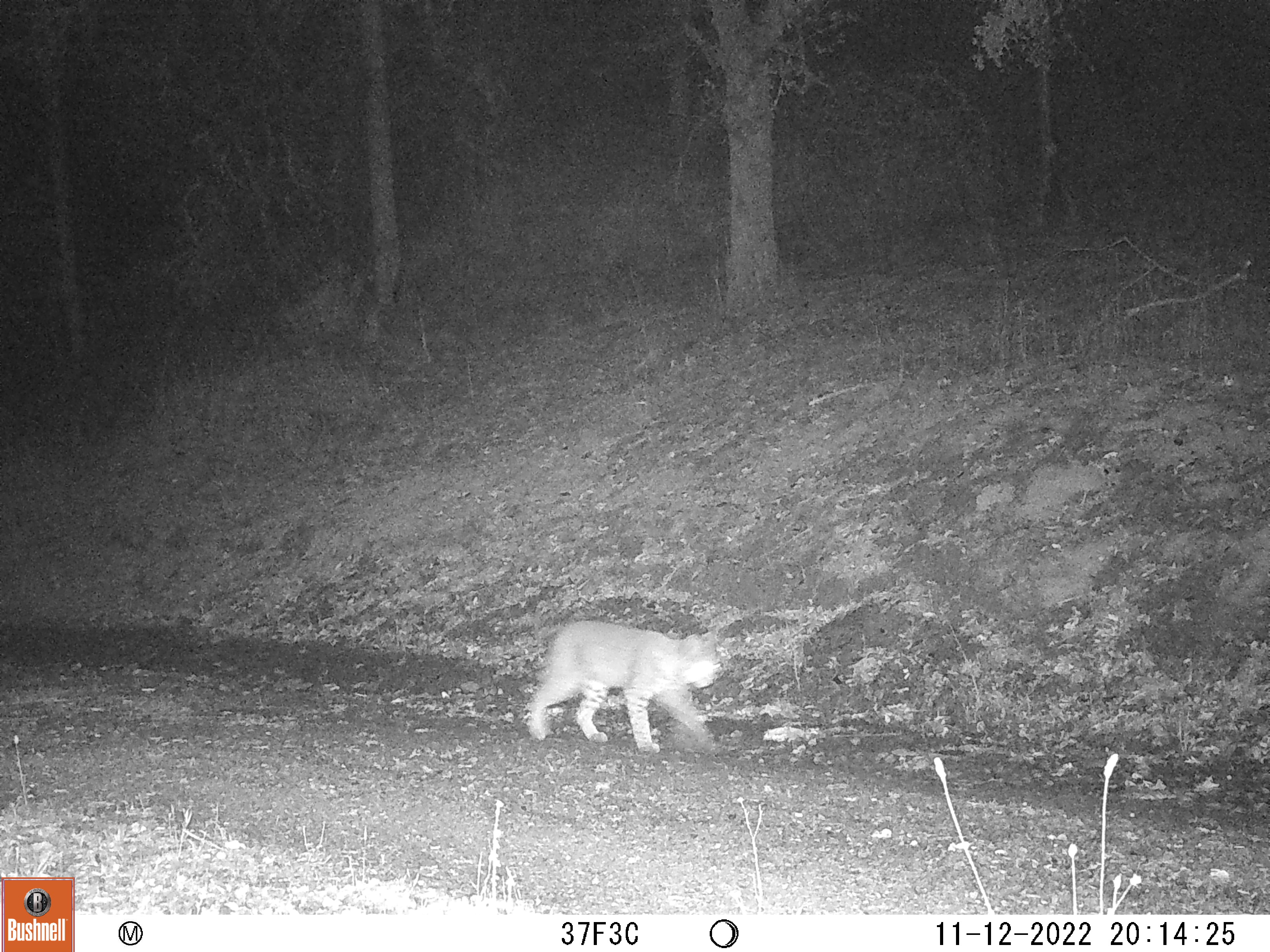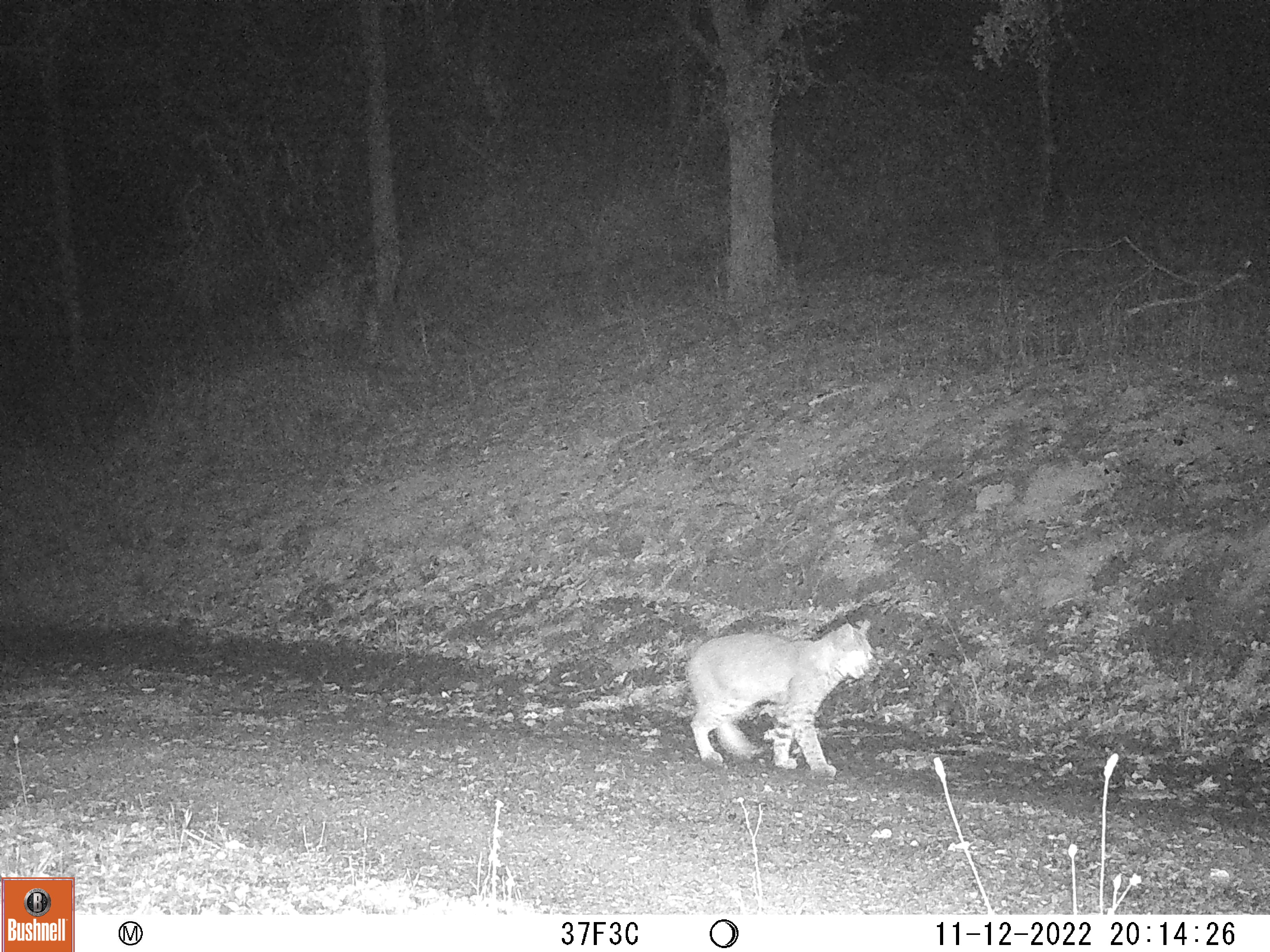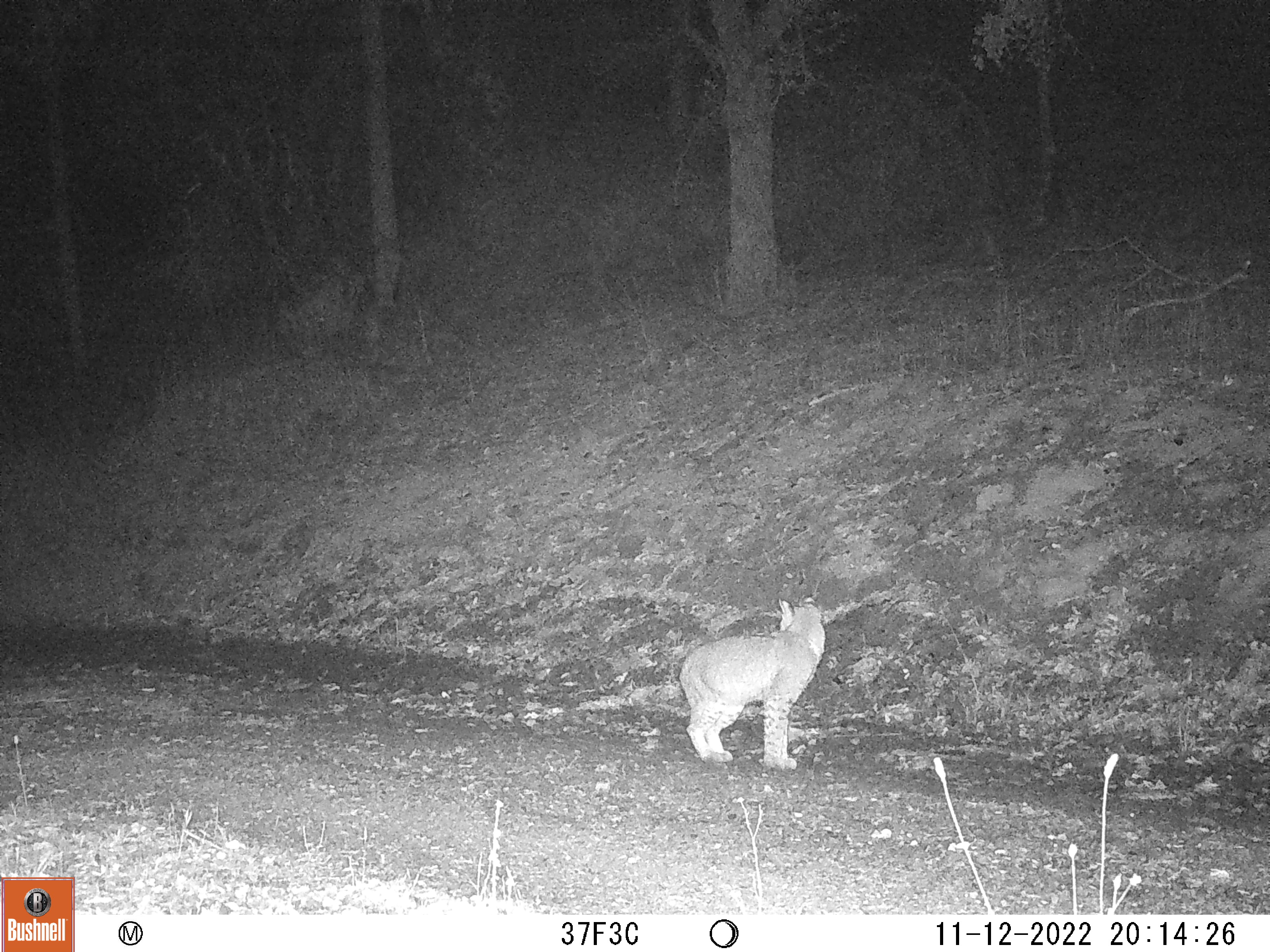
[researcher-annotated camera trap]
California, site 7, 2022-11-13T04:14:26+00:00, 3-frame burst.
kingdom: Animalia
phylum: Chordata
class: Mammalia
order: Carnivora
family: Felidae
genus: Lynx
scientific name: Lynx rufus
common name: bobcat